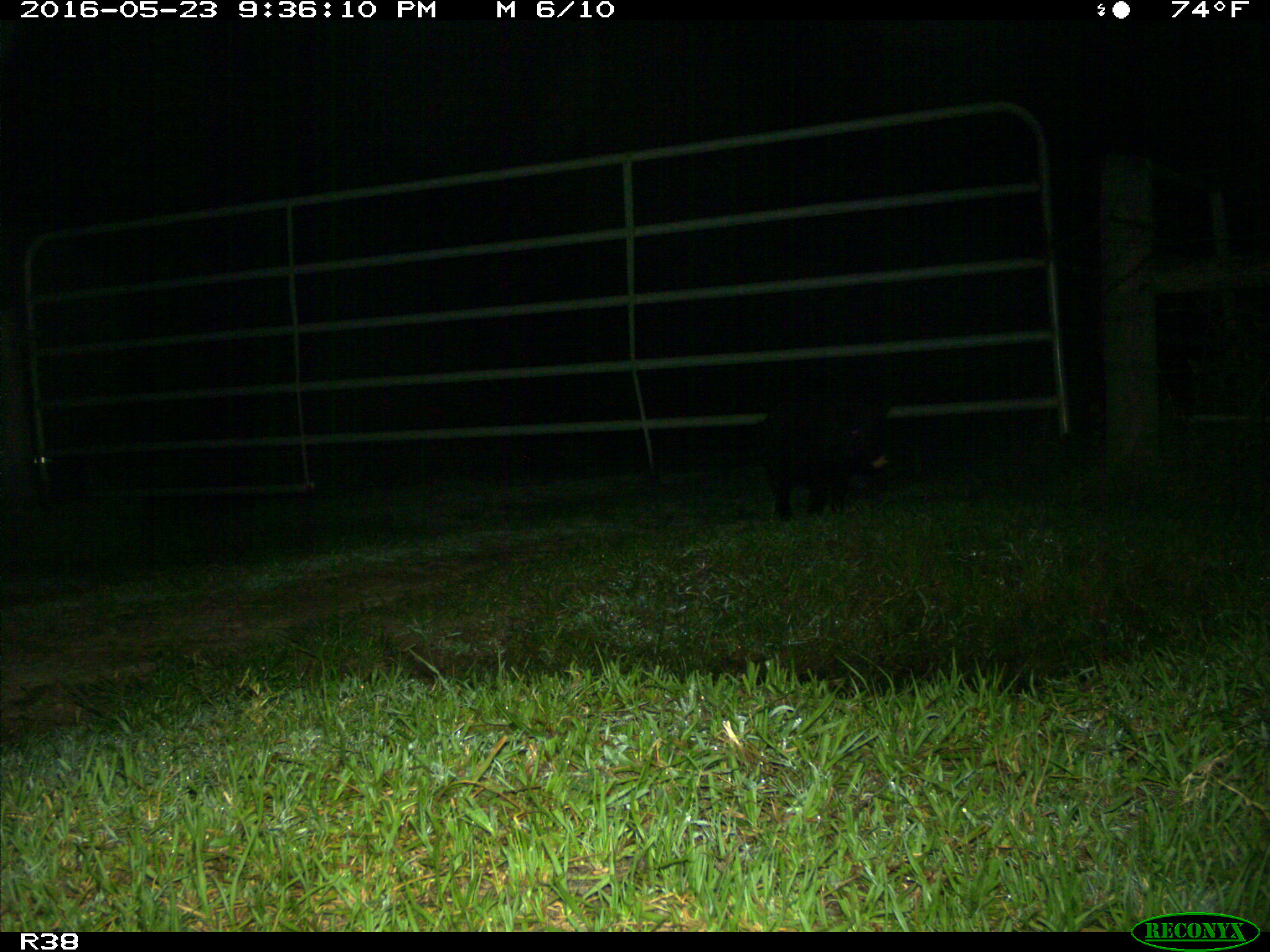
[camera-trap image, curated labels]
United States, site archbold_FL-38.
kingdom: Animalia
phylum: Chordata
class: Mammalia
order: Artiodactyla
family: Suidae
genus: Sus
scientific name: Sus scrofa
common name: wild boar